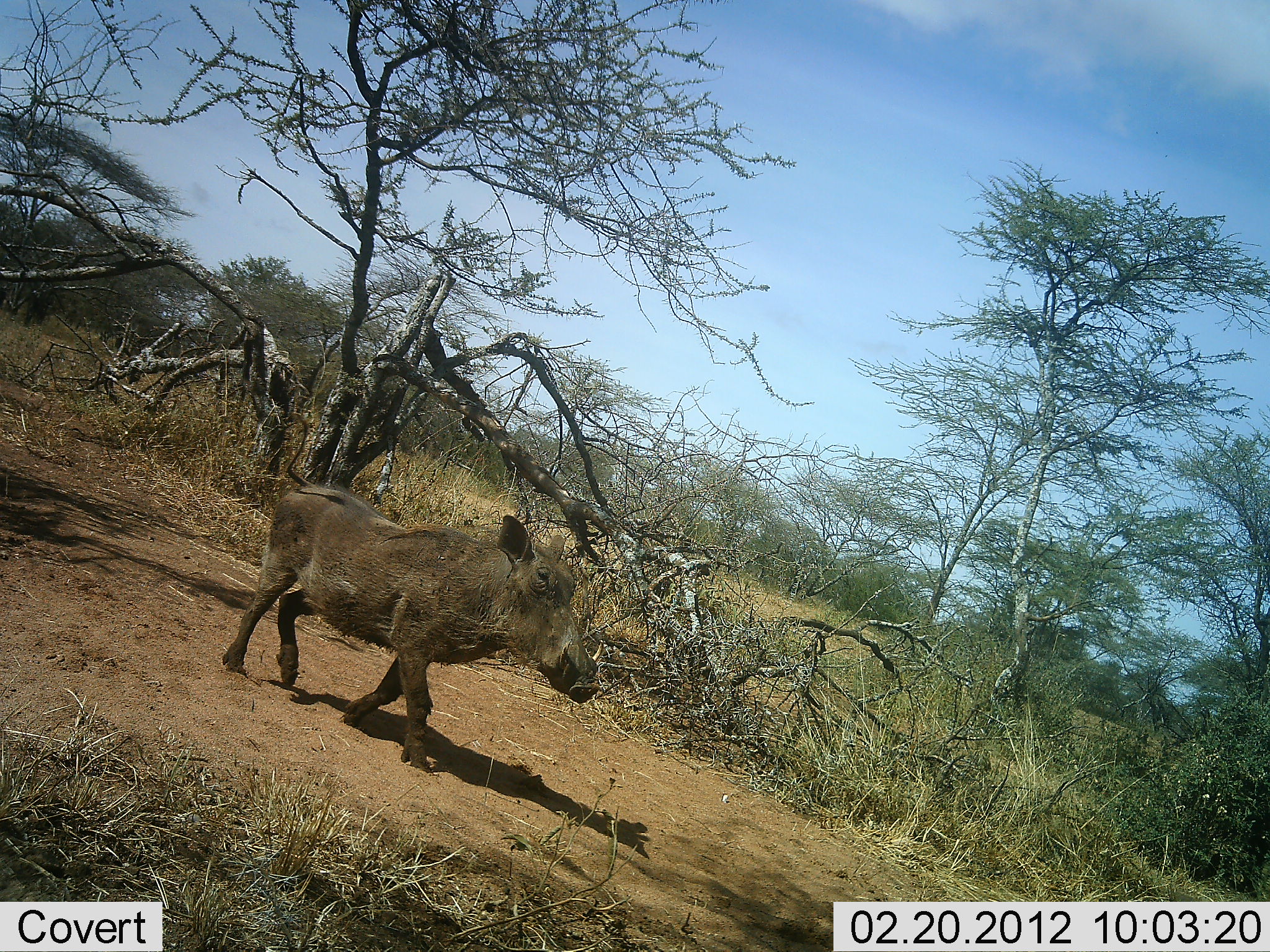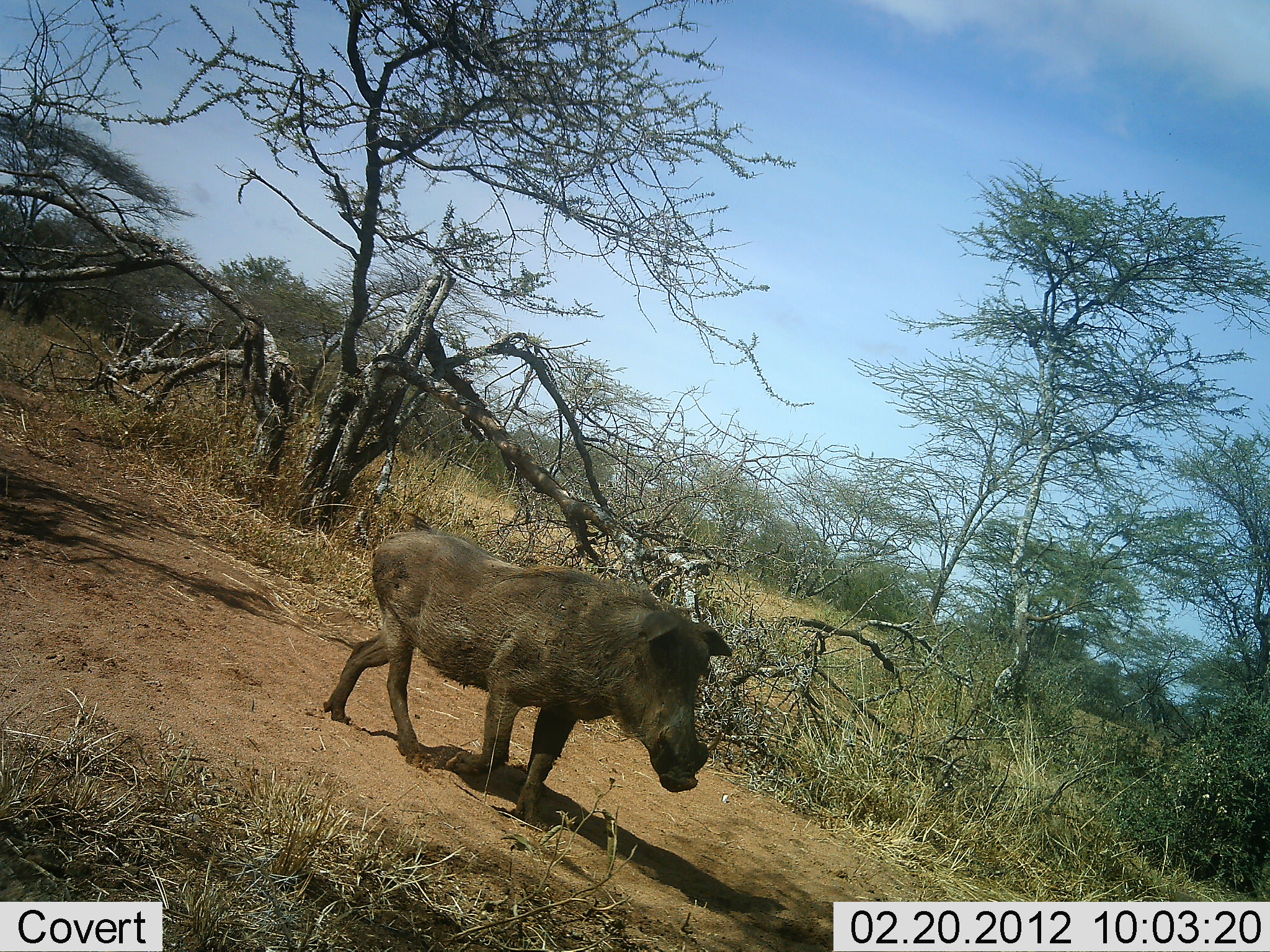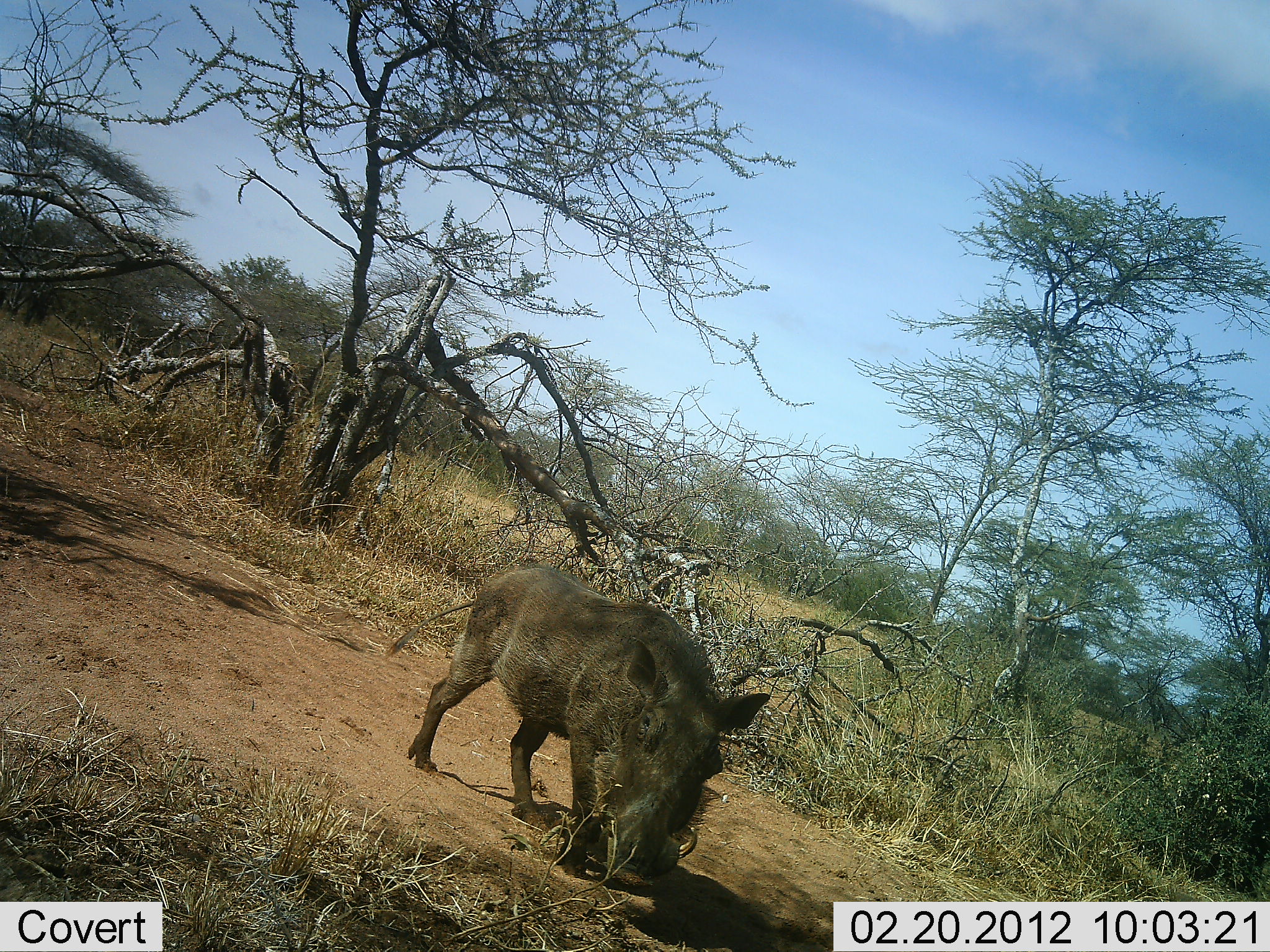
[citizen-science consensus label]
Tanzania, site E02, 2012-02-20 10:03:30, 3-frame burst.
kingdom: Animalia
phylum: Chordata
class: Mammalia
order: Artiodactyla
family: Suidae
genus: Phacochoerus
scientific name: Phacochoerus africanus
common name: warthog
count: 1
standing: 0%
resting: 0%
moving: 100%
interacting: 0%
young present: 0%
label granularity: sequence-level